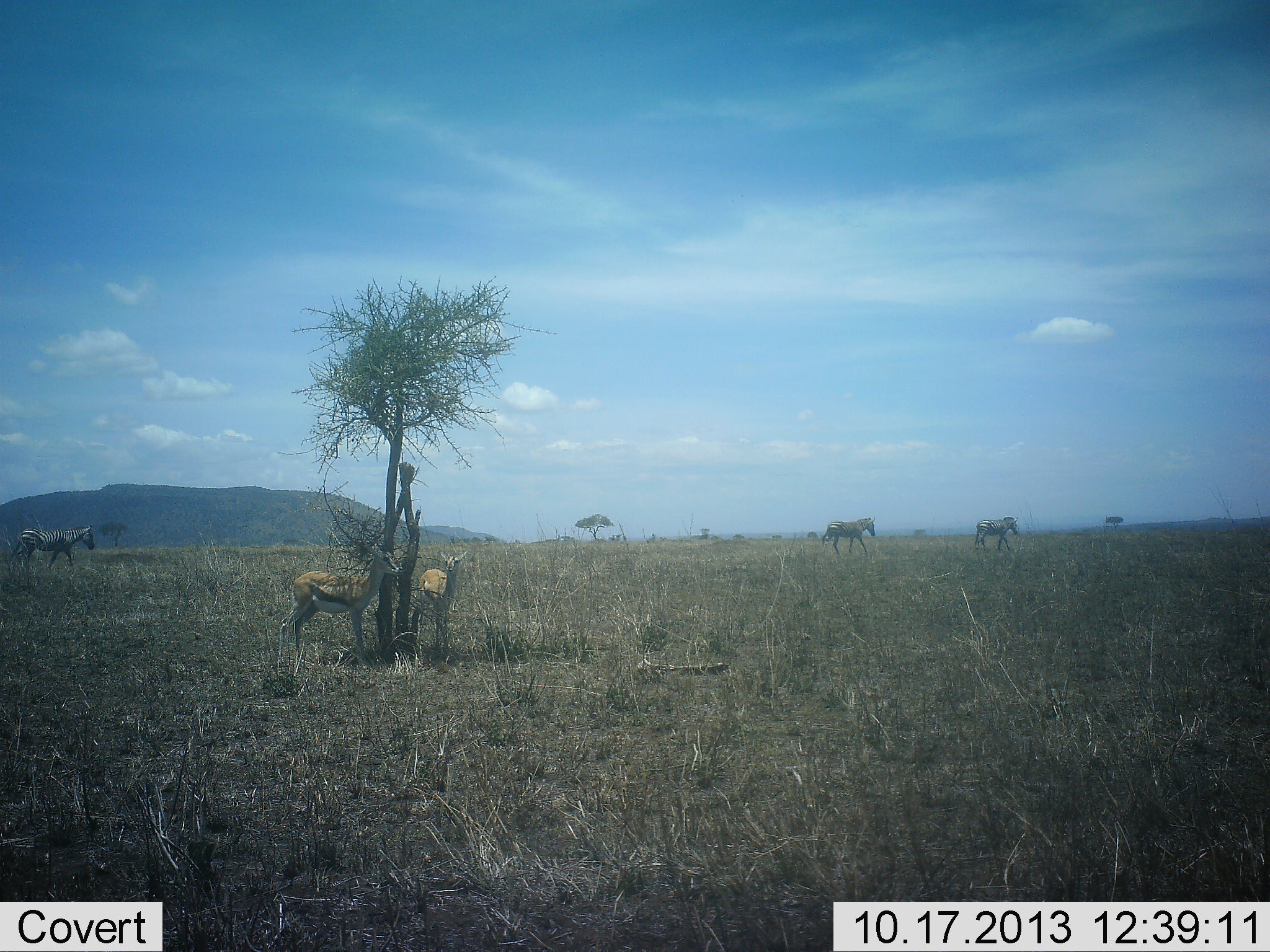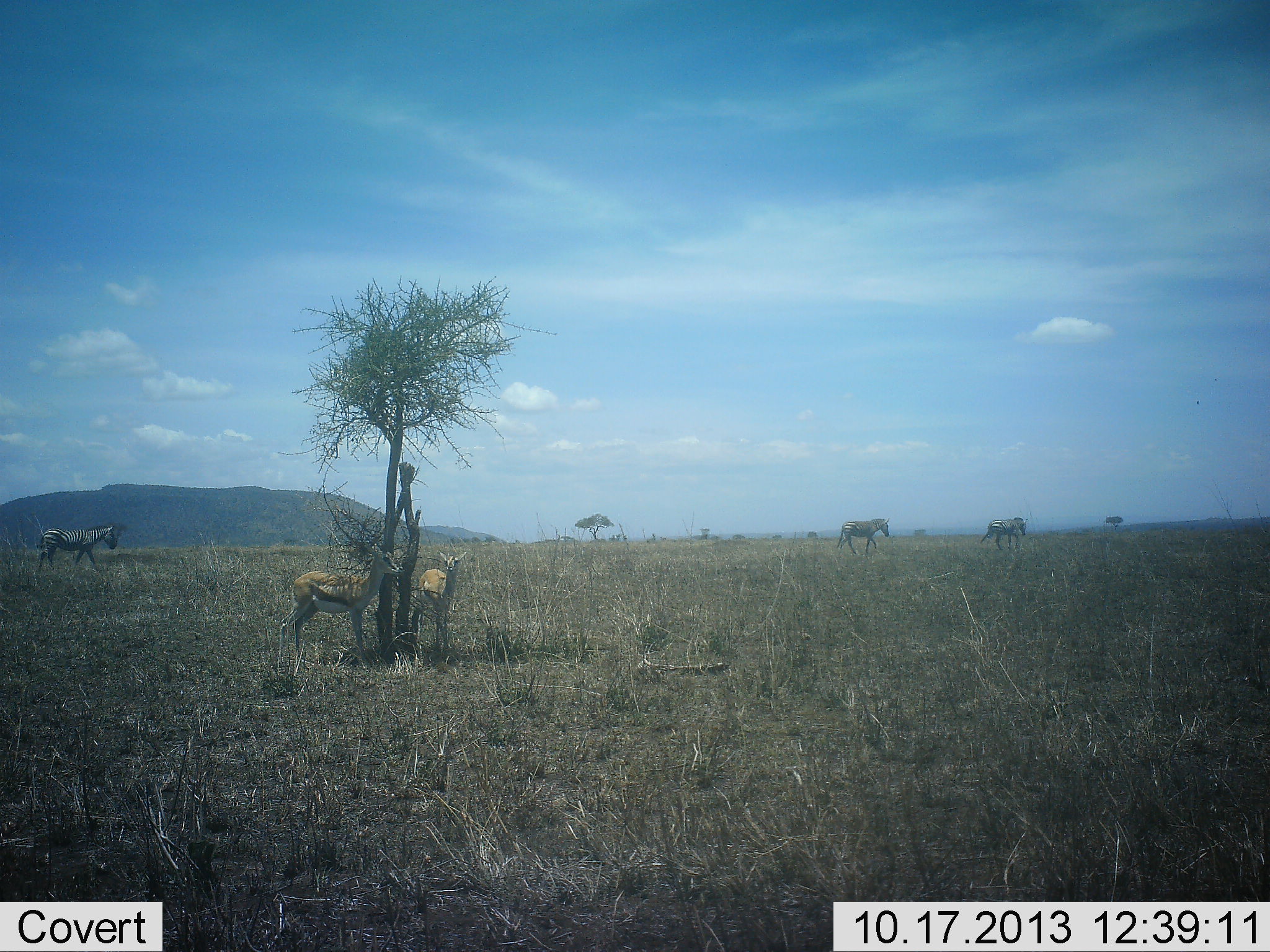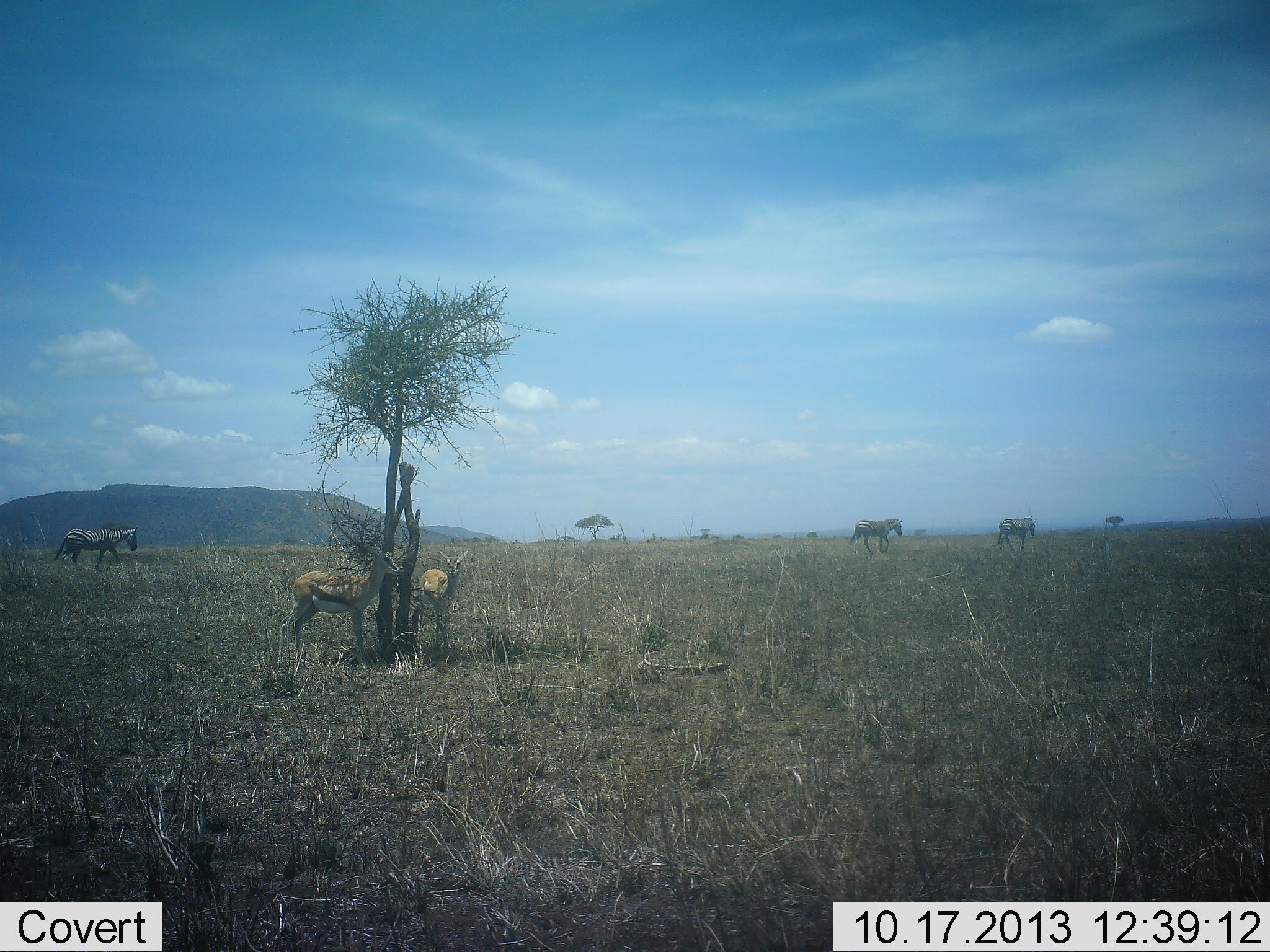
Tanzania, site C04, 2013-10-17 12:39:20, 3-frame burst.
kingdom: Animalia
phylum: Chordata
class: Mammalia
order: Artiodactyla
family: Bovidae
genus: Eudorcas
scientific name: Eudorcas thomsonii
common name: thomson's gazelle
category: gazellethomsons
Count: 2.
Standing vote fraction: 100%.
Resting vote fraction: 9%.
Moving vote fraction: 0%.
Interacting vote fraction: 9%.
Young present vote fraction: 0%.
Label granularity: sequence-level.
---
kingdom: Animalia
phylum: Chordata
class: Mammalia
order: Perissodactyla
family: Equidae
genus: Equus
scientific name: Equus quagga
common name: plains zebra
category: zebra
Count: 3.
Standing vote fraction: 30%.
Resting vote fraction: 0%.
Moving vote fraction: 100%.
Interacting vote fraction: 0%.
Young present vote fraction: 0%.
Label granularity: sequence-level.